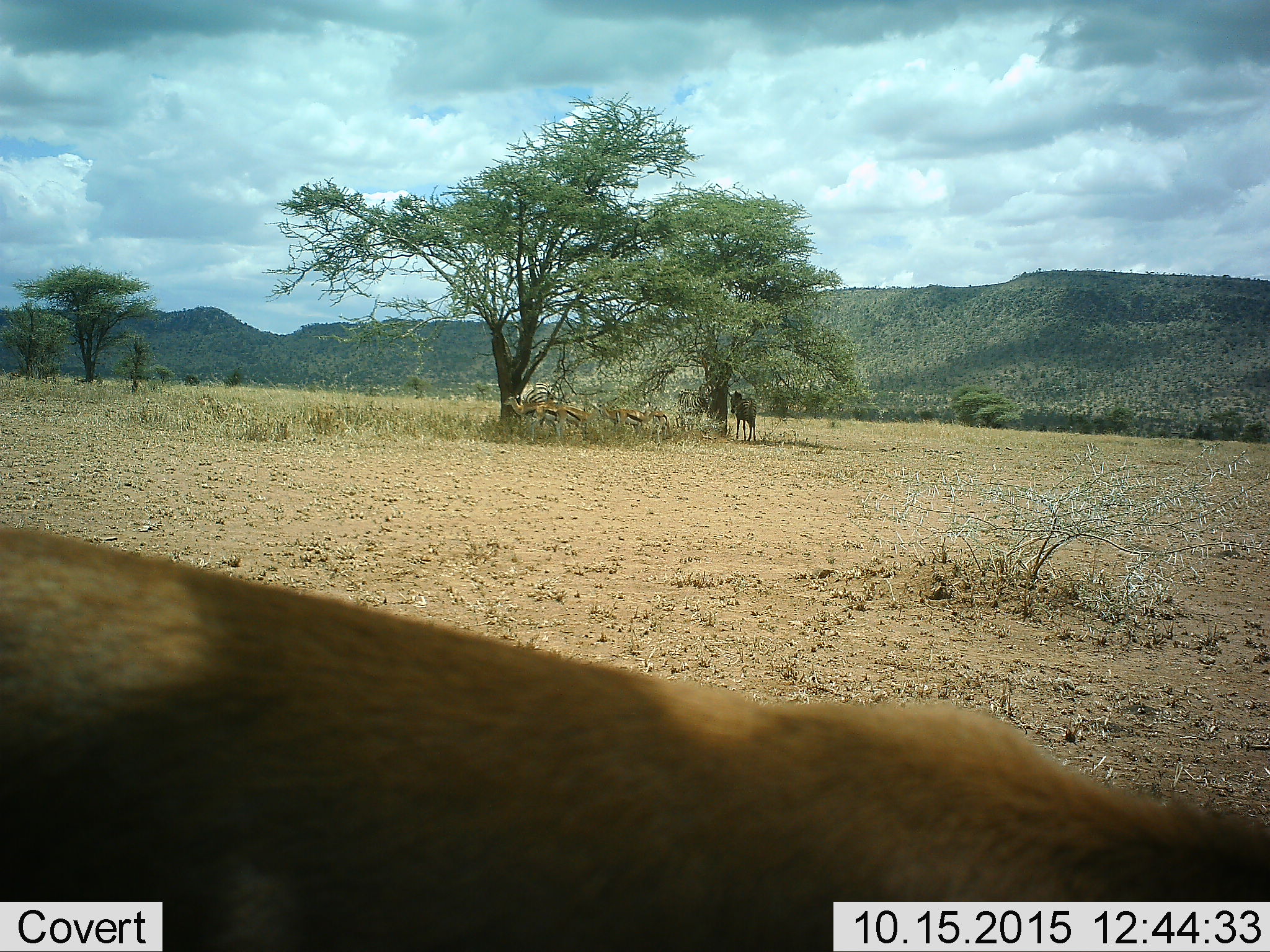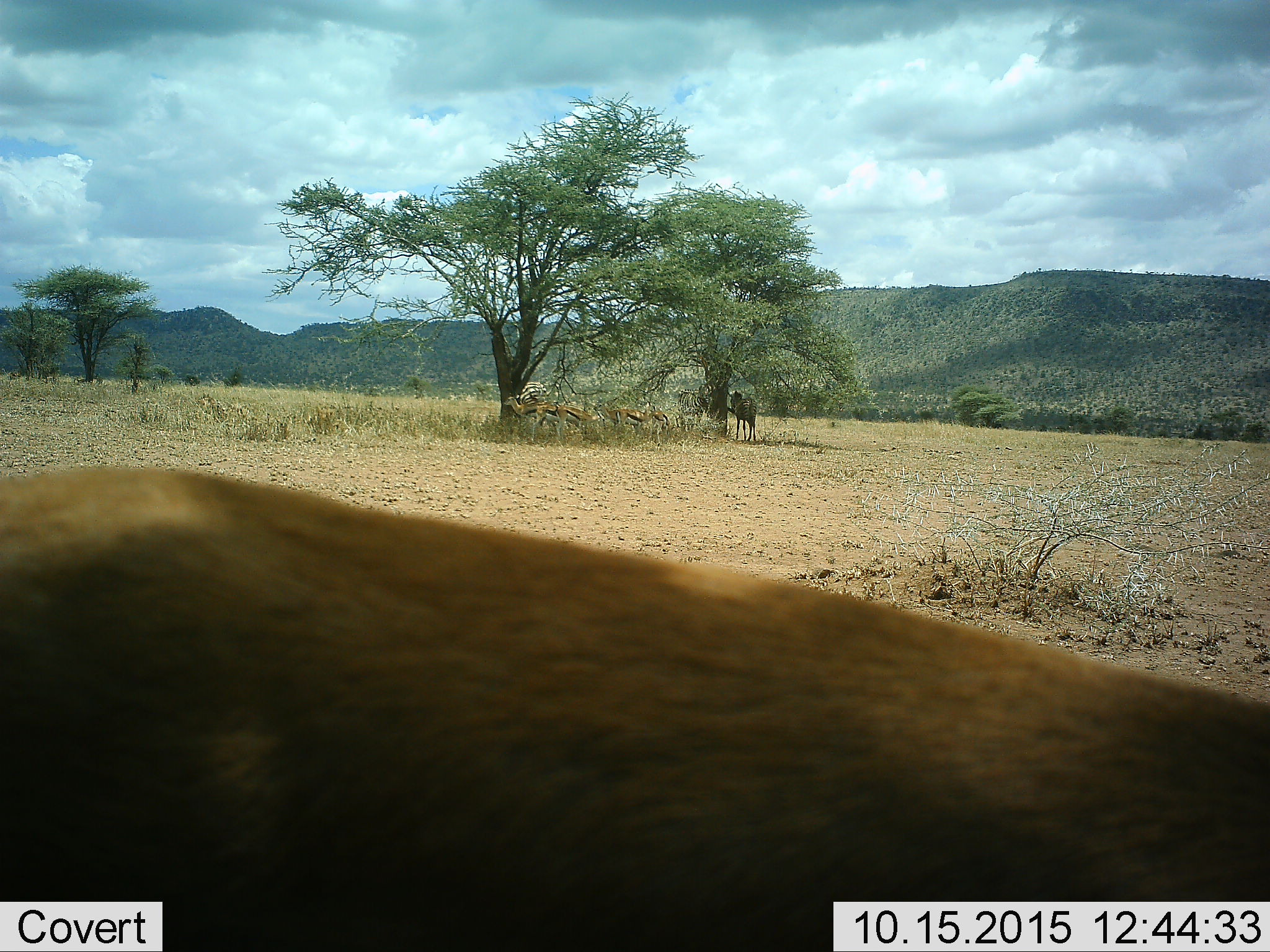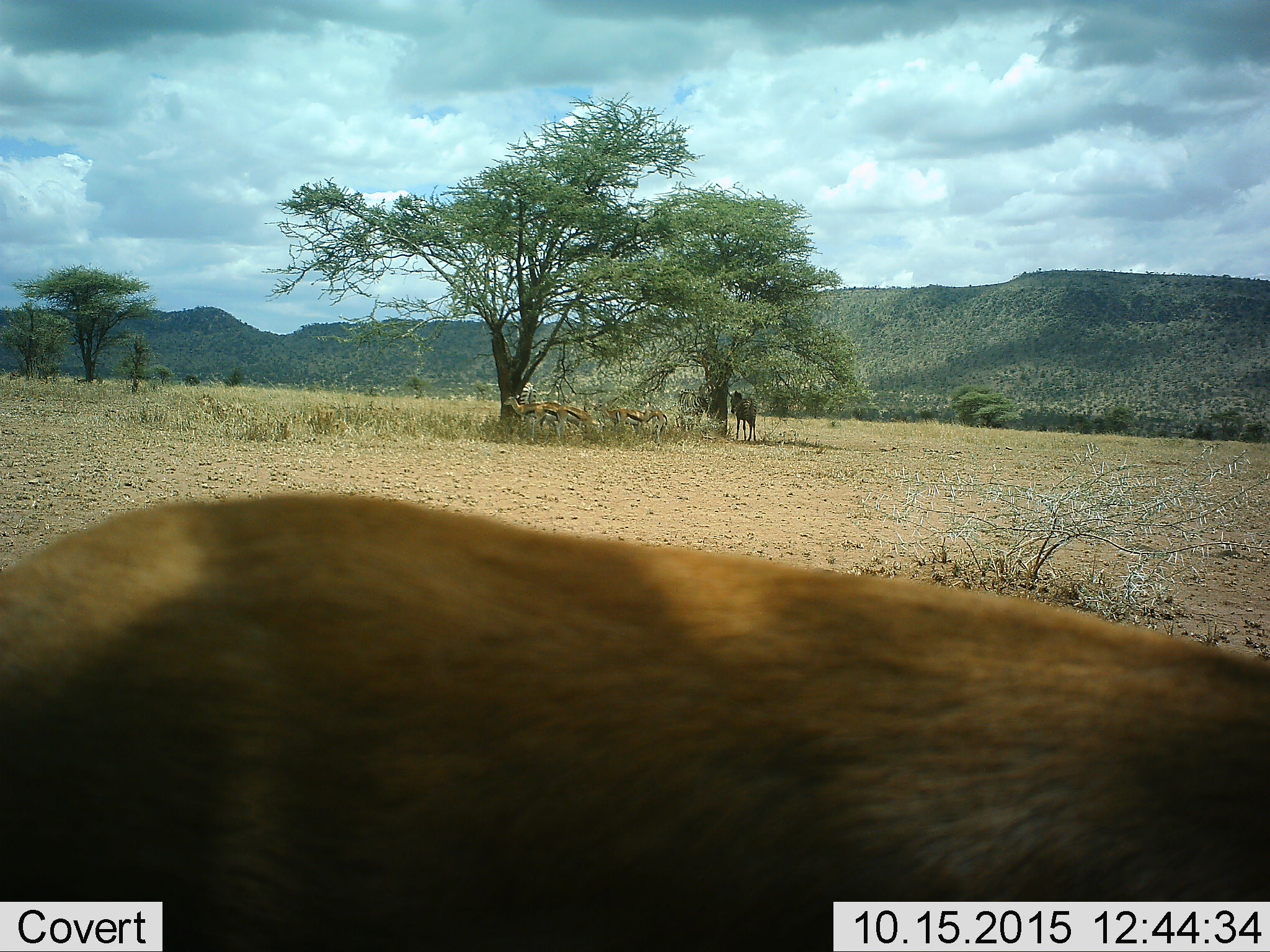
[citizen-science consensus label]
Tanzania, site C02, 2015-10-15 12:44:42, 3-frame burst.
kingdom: Animalia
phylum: Chordata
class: Mammalia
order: Artiodactyla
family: Bovidae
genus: Eudorcas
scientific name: Eudorcas thomsonii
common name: thomson's gazelle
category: gazellethomsons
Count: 6.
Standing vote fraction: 67%.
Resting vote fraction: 33%.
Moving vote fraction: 13%.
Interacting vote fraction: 13%.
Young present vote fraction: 13%.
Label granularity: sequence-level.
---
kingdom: Animalia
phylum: Chordata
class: Mammalia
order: Perissodactyla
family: Equidae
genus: Equus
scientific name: Equus quagga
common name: plains zebra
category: zebra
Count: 3.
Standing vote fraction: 65%.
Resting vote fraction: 24%.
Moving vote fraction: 18%.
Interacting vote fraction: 12%.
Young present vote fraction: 6%.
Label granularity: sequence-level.